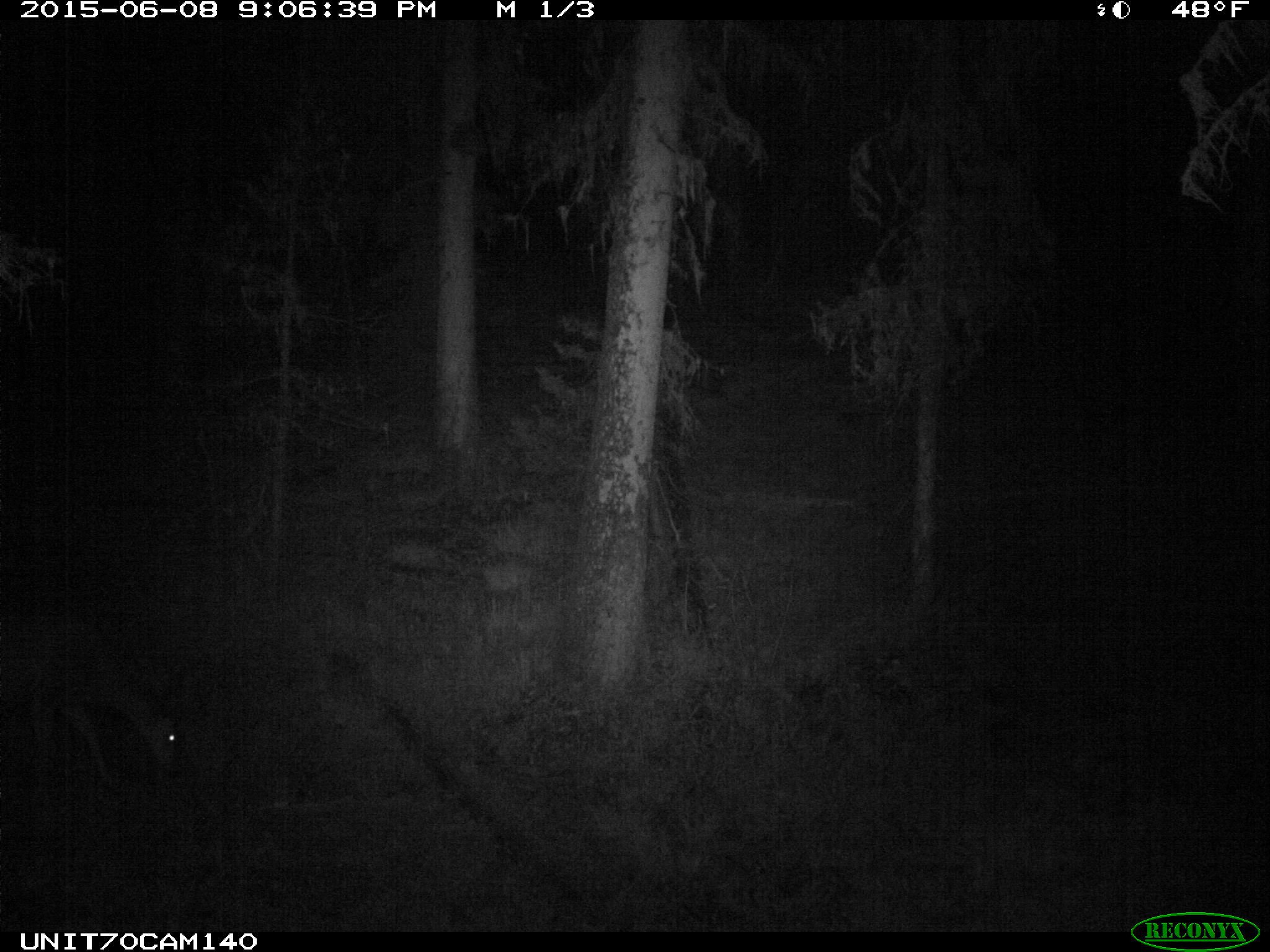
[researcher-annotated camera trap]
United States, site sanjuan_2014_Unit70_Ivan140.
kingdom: Animalia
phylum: Chordata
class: Mammalia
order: Artiodactyla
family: Cervidae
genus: Odocoileus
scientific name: Odocoileus hemionus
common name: mule deer